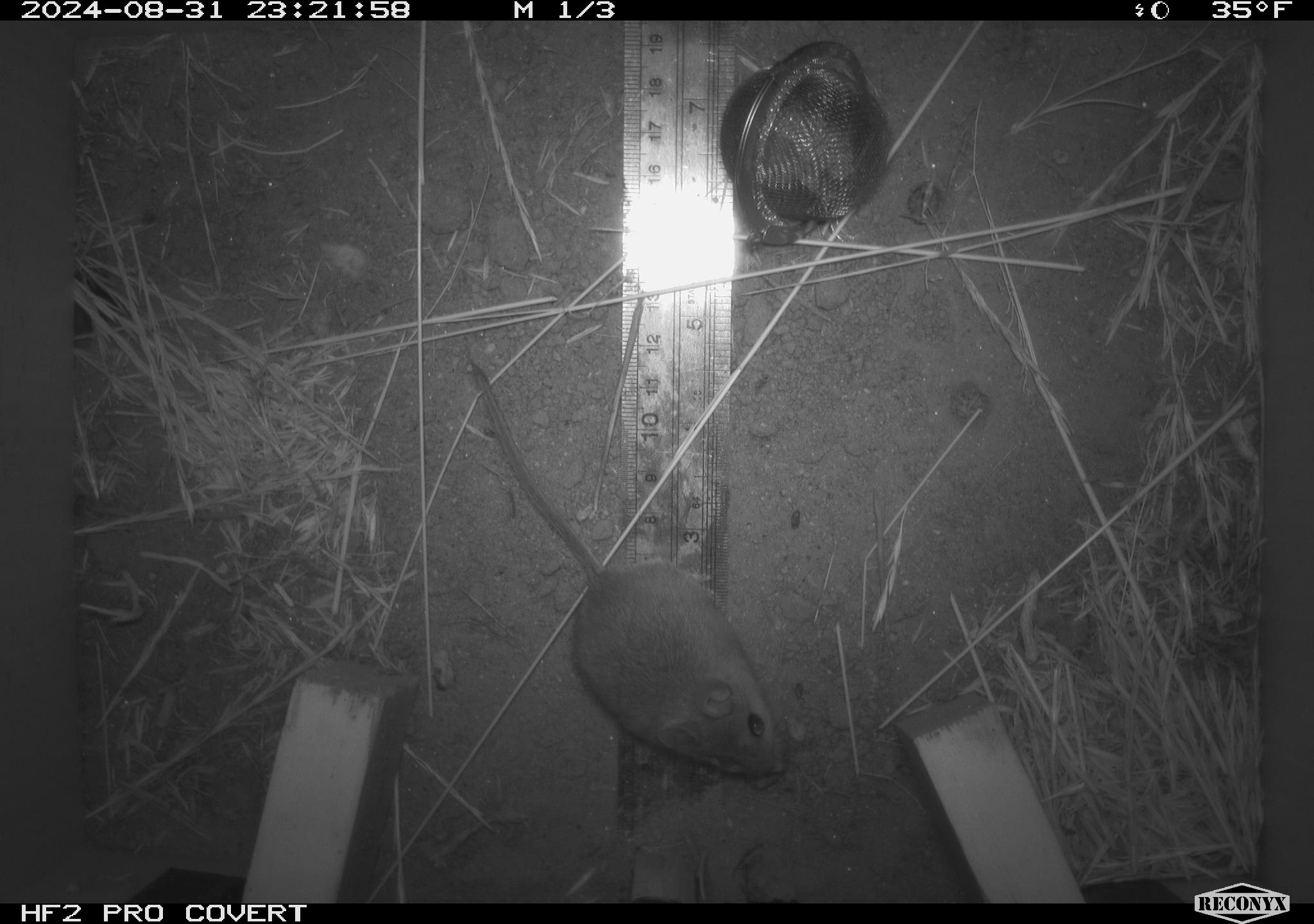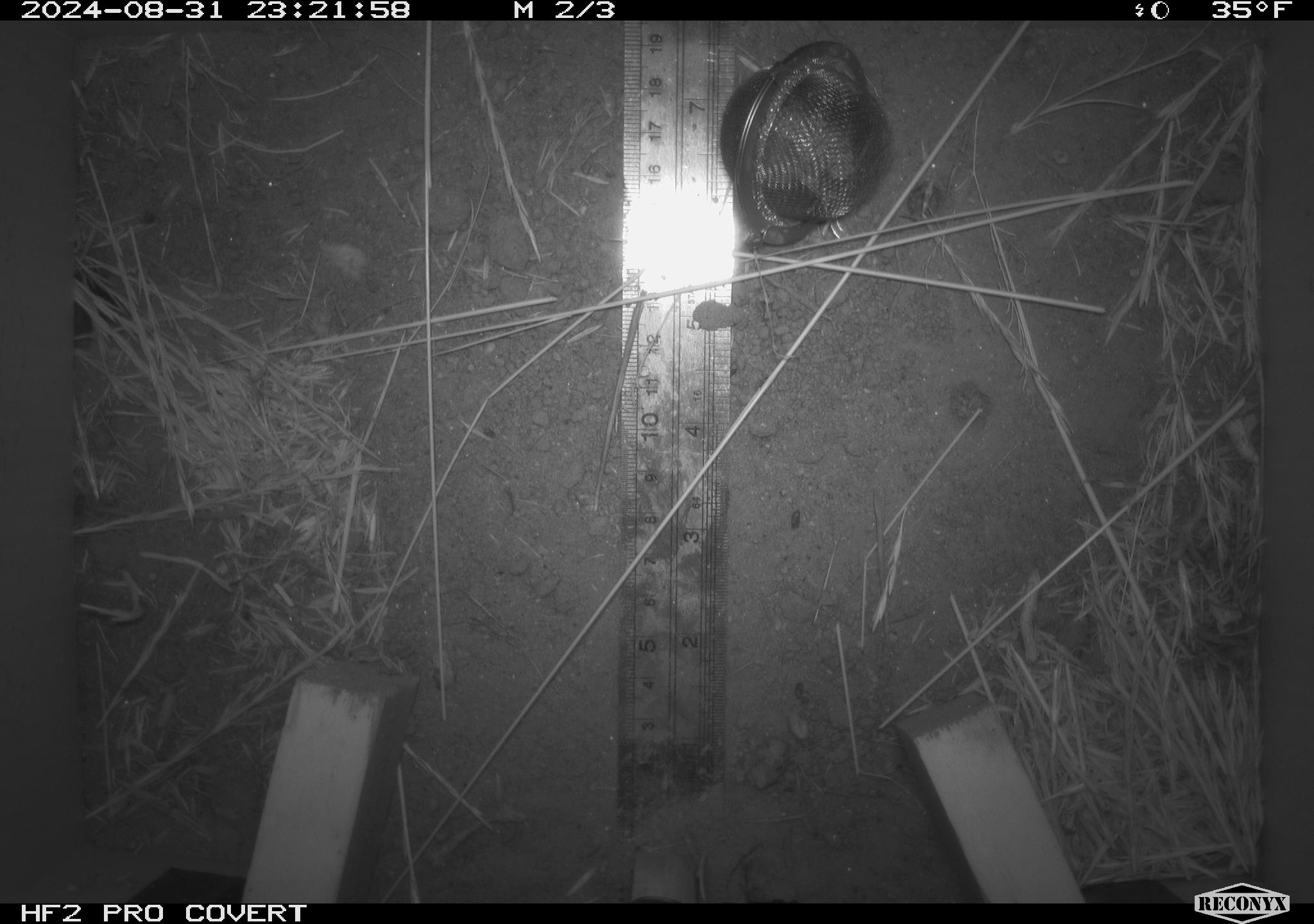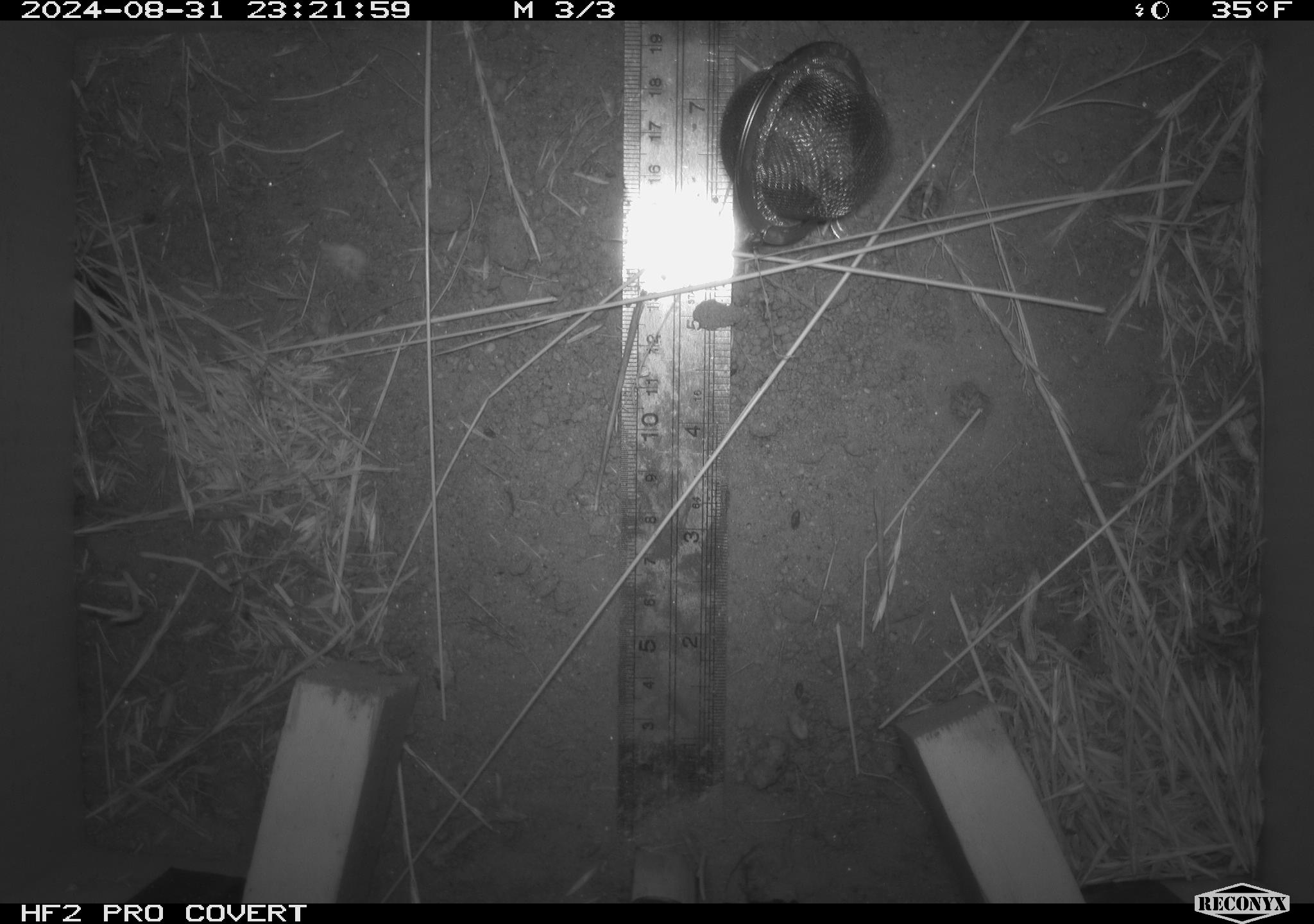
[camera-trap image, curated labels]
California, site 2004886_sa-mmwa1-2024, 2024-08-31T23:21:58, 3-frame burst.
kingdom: Animalia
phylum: Chordata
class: Mammalia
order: Rodentia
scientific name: Rodentia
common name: mouse species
Mouse species (Rodentia).